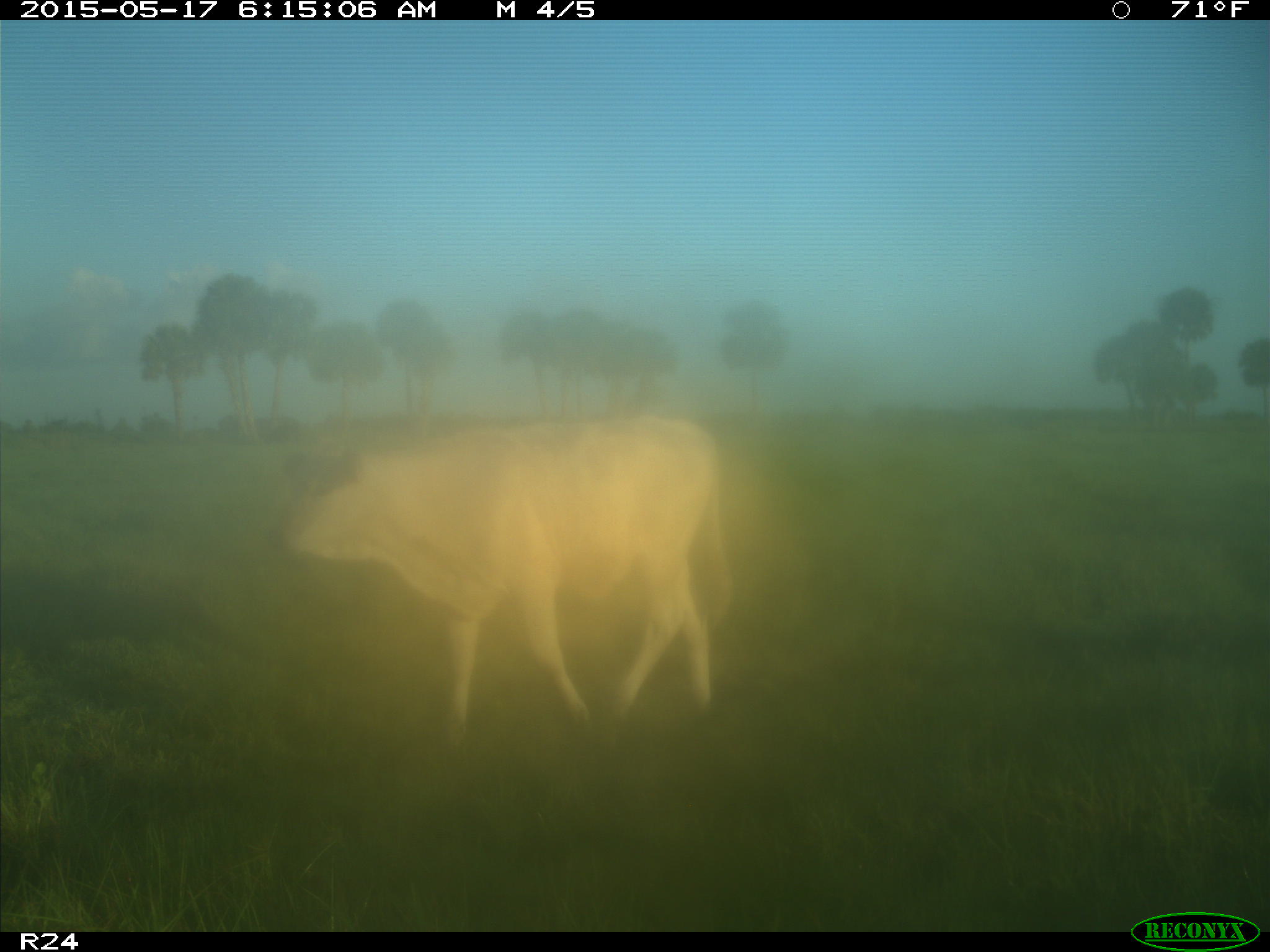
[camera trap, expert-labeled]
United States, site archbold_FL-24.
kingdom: Animalia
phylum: Chordata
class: Mammalia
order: Artiodactyla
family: Bovidae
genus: Bos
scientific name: Bos taurus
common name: domestic cow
Bos taurus (domestic cow).